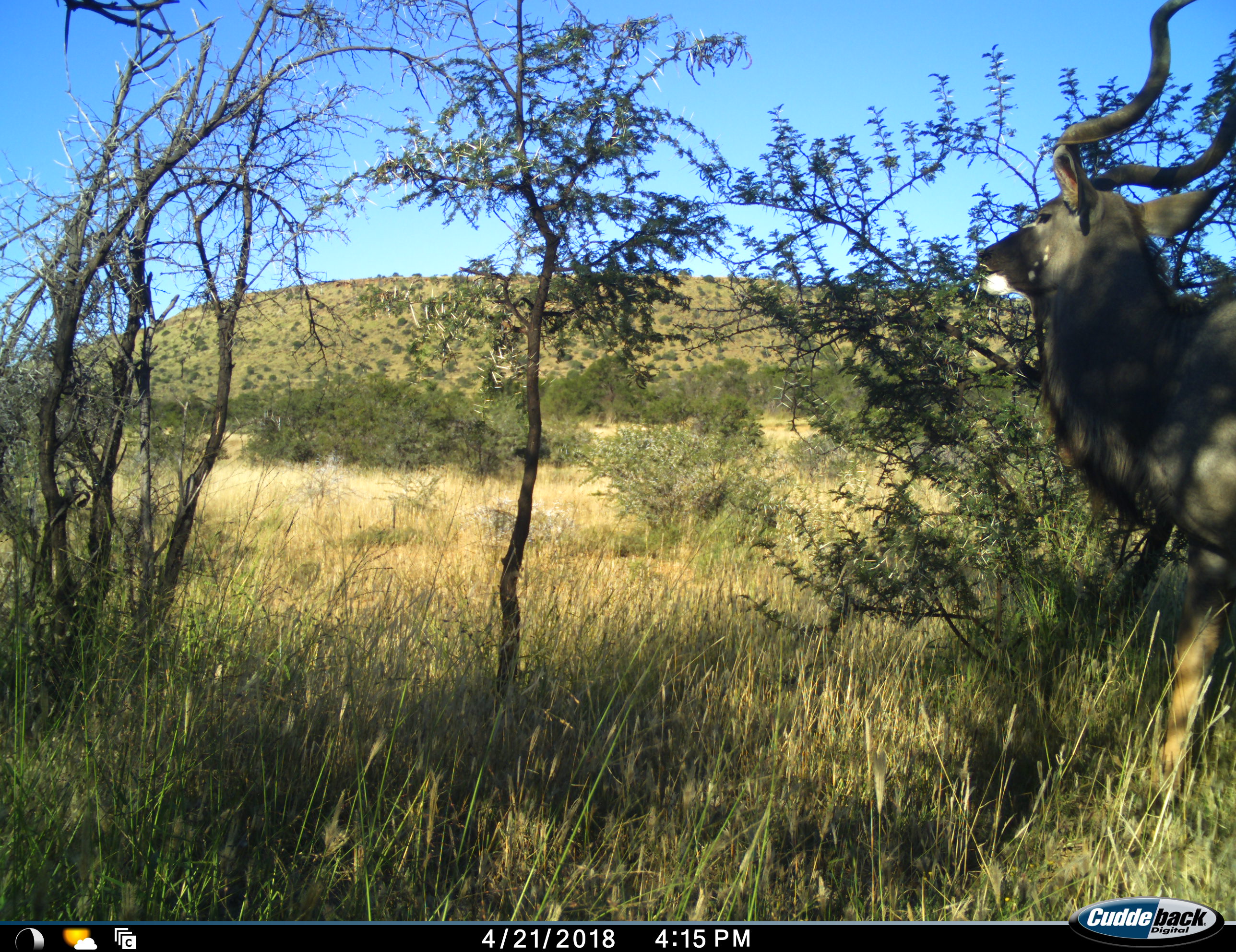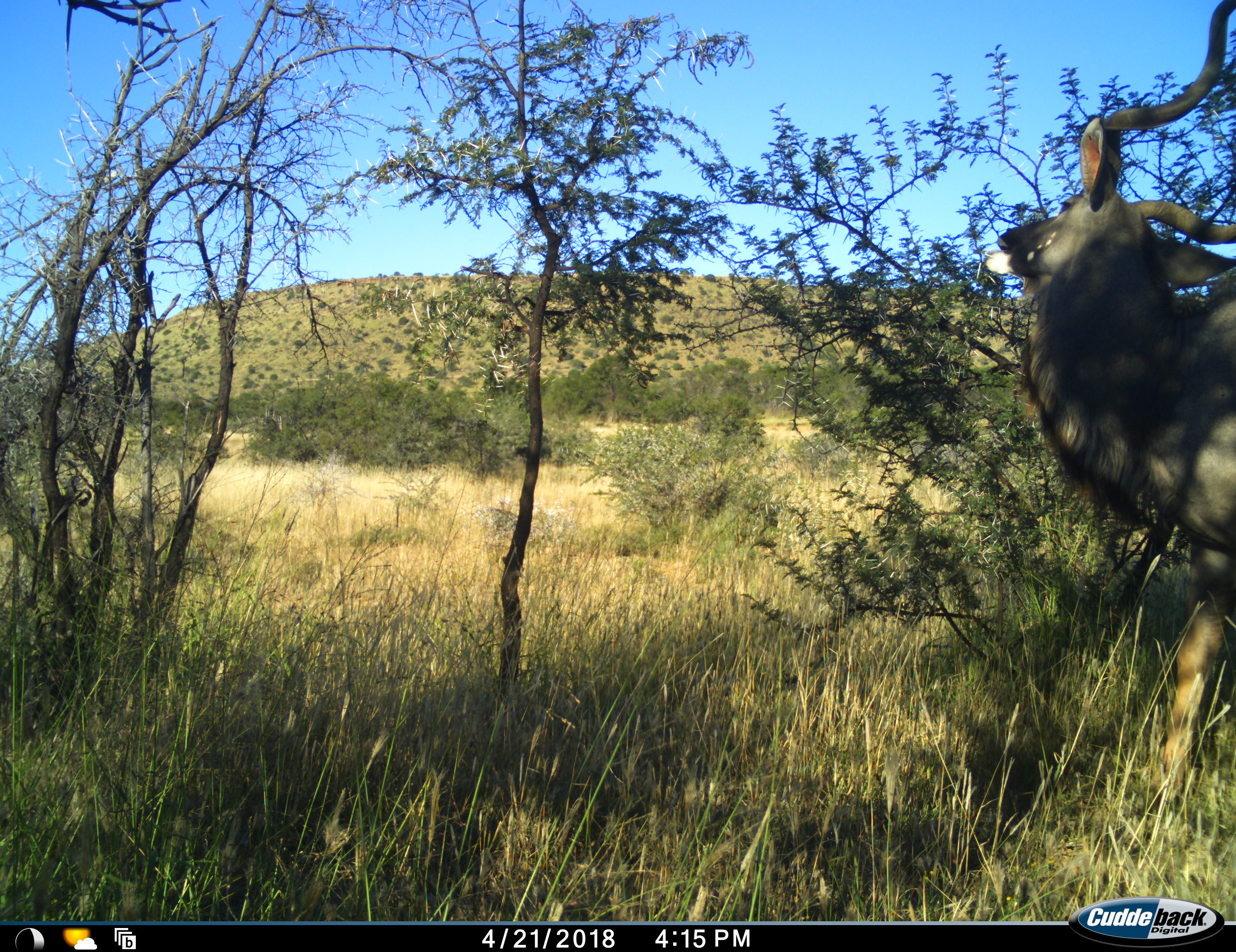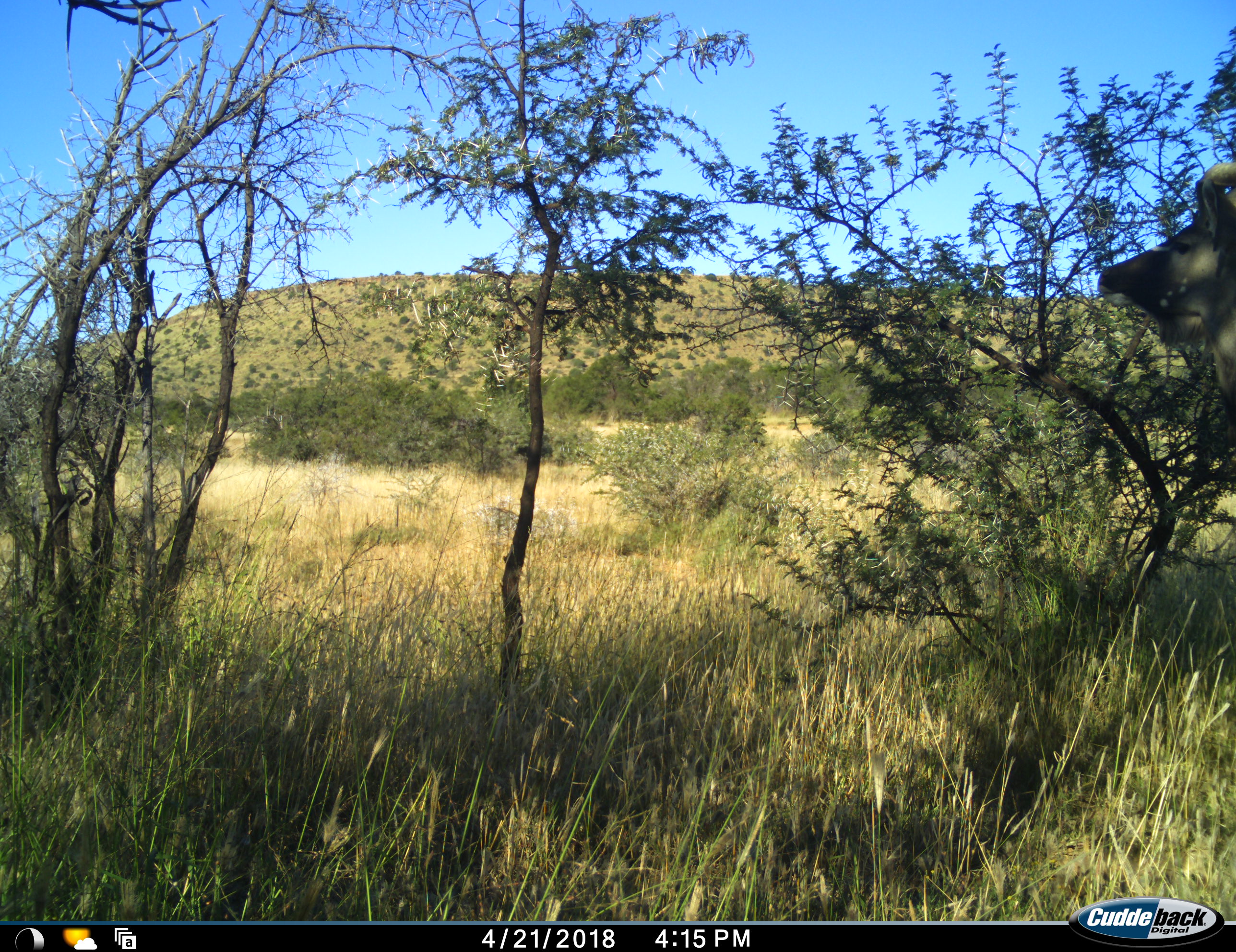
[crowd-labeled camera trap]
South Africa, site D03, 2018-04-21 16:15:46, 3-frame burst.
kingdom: Animalia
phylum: Chordata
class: Mammalia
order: Artiodactyla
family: Bovidae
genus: Tragelaphus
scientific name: Tragelaphus strepsiceros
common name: greater kudu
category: kudu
Kudu (greater kudu) (Tragelaphus strepsiceros), count 1. Behavior (volunteer vote fractions): standing 29%, resting 0%, moving 43%, interacting 0%. Young present (vote fraction): 0%. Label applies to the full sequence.